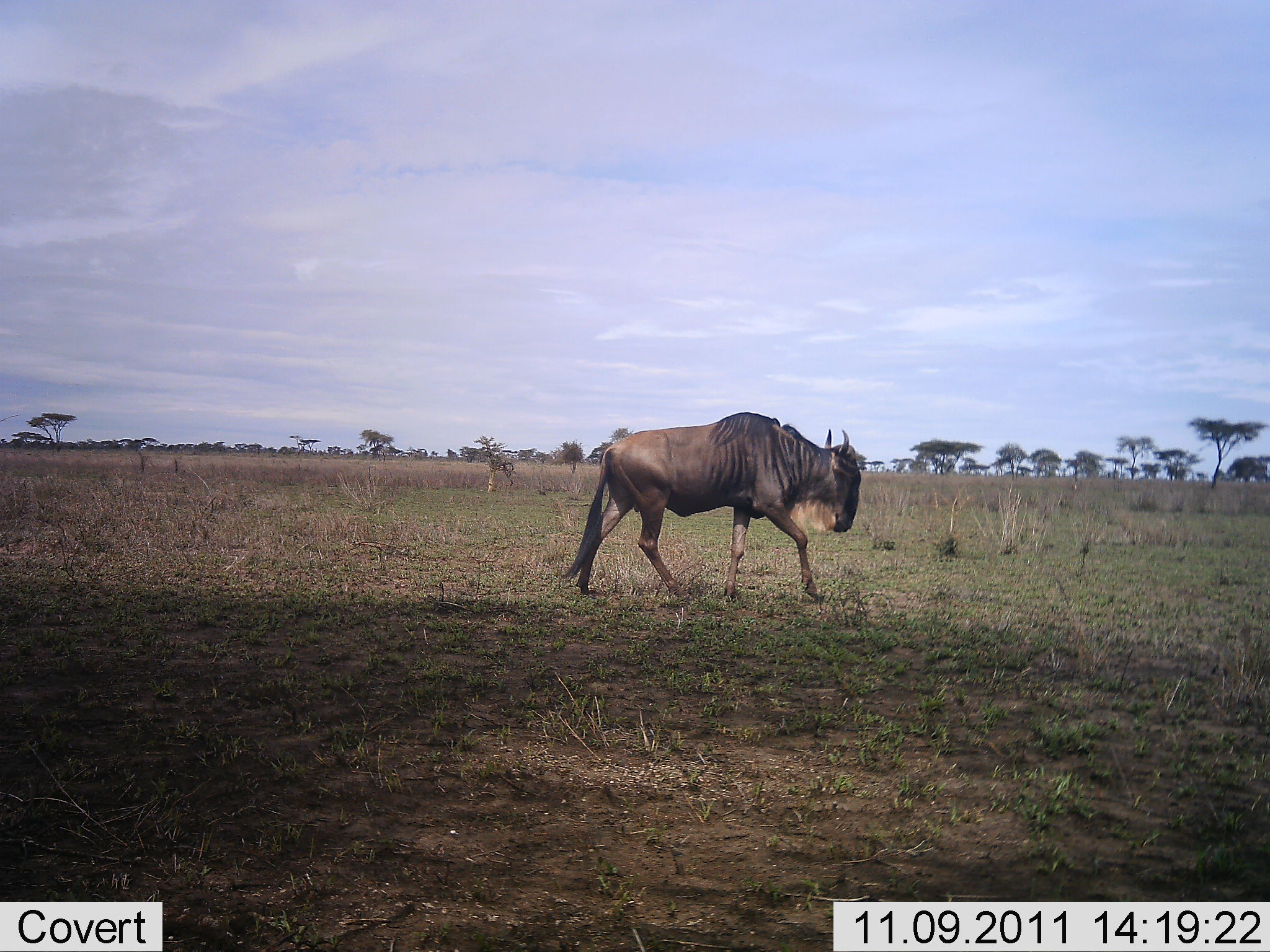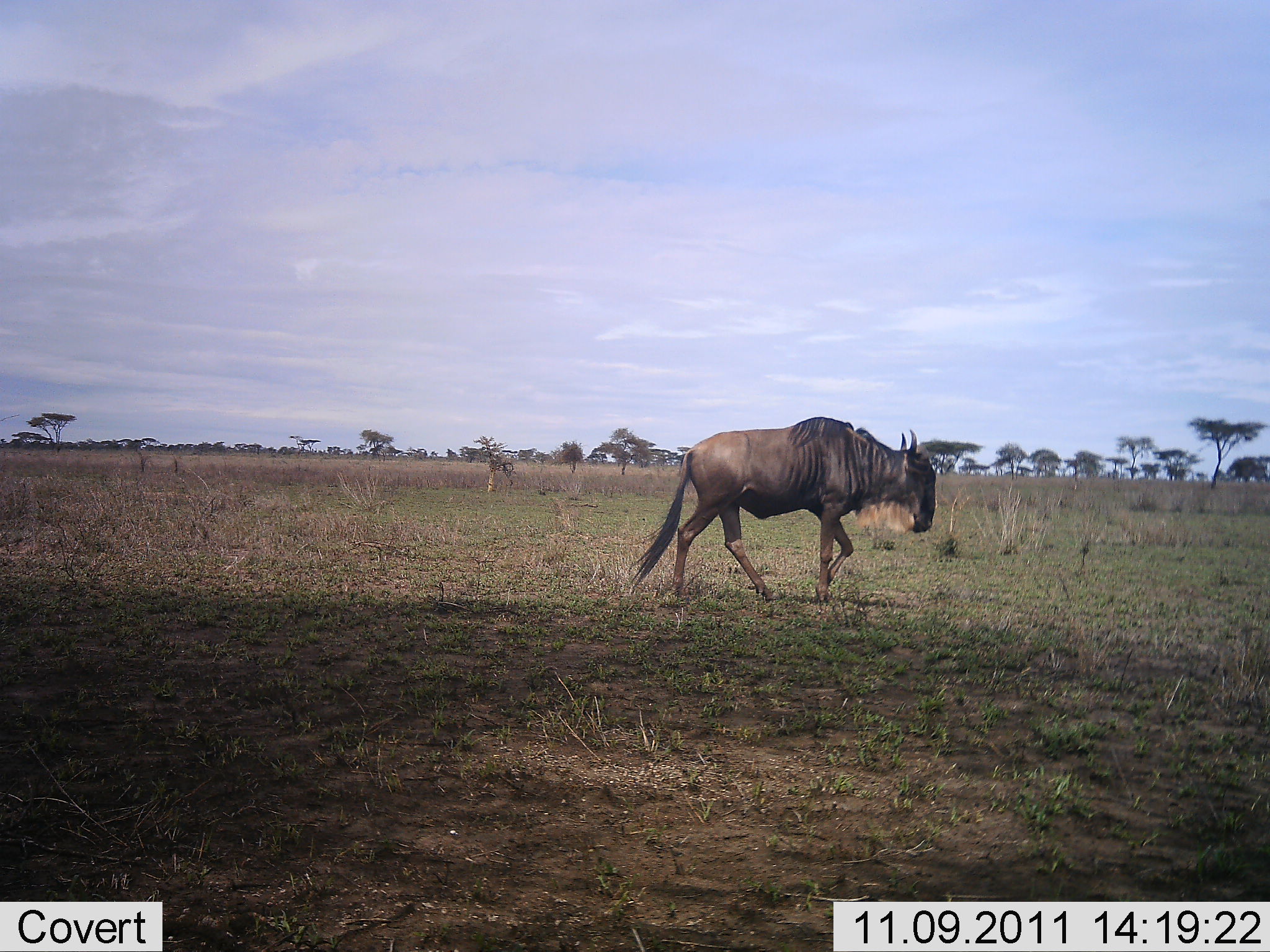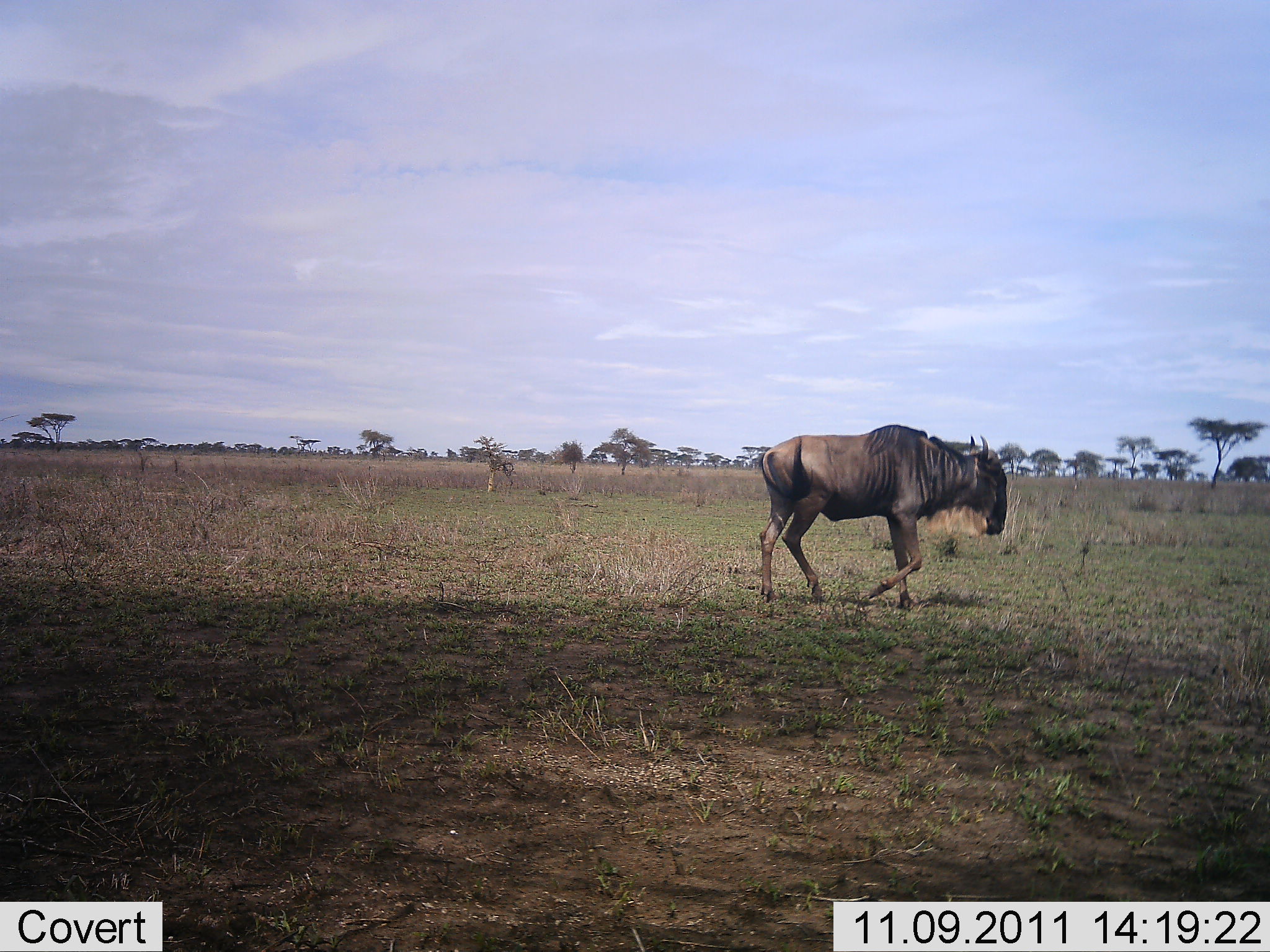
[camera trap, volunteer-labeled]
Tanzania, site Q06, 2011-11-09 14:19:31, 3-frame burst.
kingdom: Animalia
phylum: Chordata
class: Mammalia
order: Artiodactyla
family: Bovidae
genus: Connochaetes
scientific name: Connochaetes taurinus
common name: blue wildebeest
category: wildebeest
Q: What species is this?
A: Wildebeest (blue wildebeest) (Connochaetes taurinus).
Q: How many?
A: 1.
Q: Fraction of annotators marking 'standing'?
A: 0%.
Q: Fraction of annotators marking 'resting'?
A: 0%.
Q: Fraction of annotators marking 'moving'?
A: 100%.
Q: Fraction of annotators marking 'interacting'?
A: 0%.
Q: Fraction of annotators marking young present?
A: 0%.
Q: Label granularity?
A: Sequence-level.